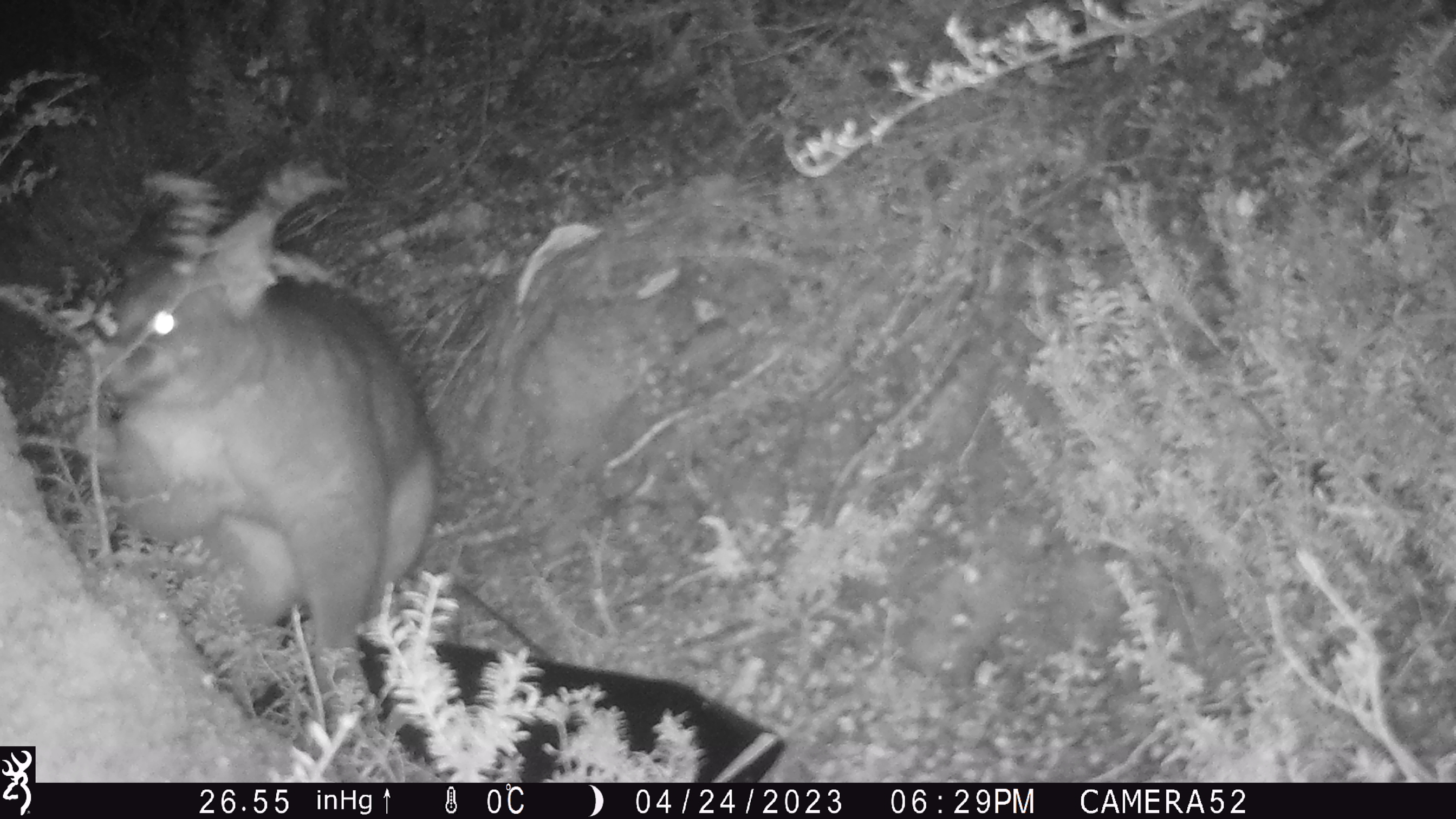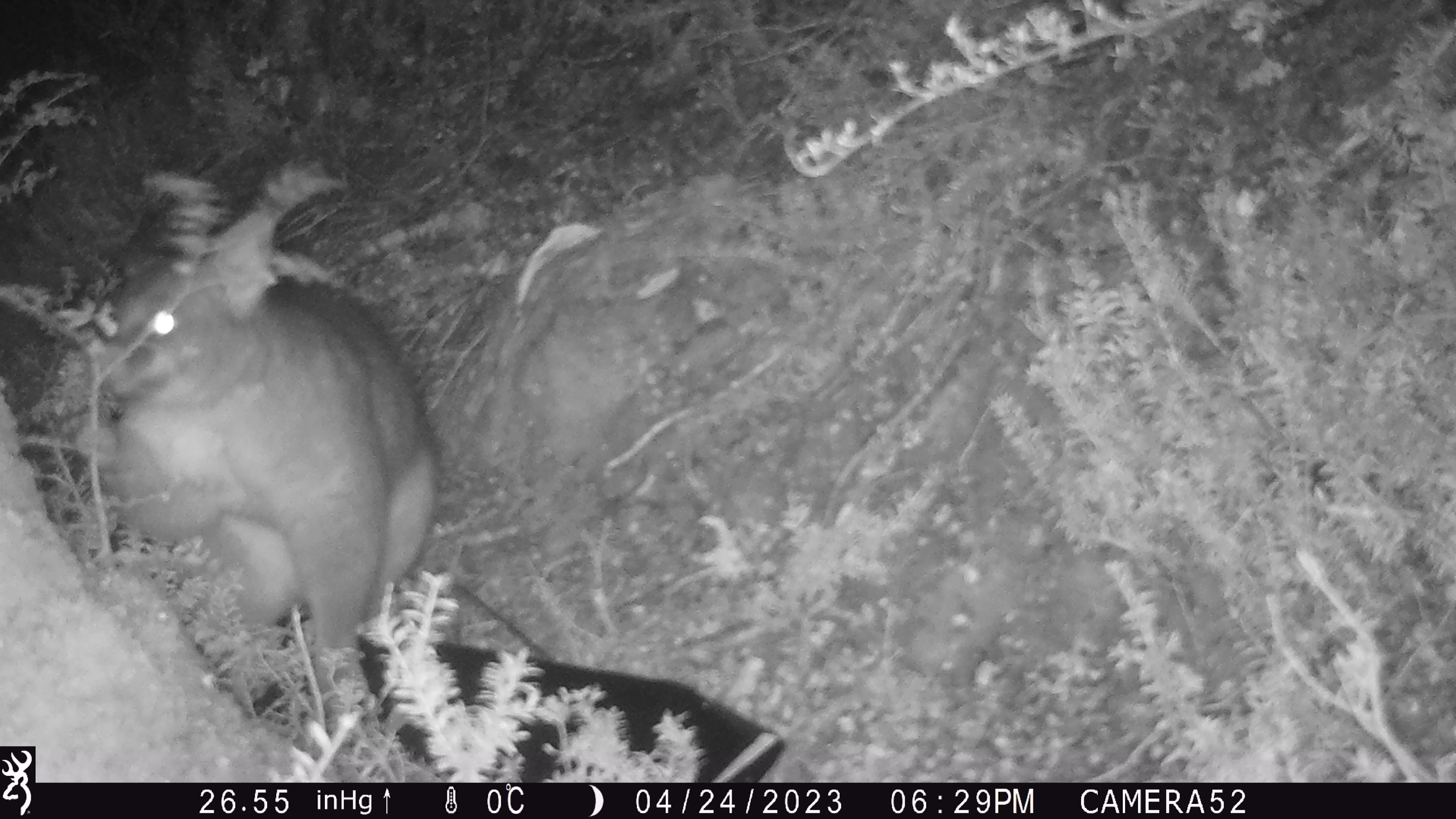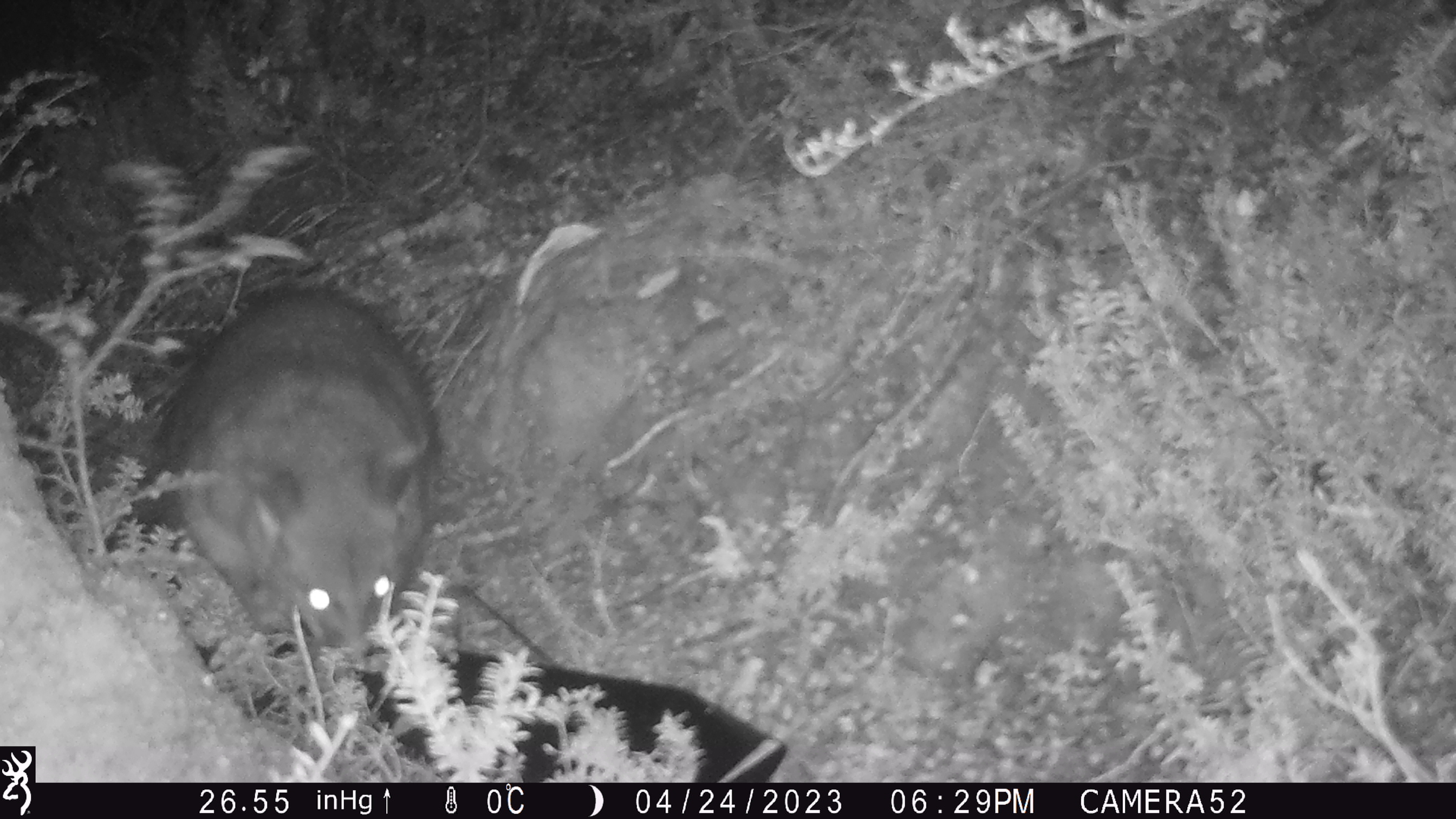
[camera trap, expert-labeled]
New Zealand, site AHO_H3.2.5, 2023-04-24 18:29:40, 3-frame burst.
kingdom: Animalia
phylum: Chordata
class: Mammalia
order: Diprotodontia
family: Phalangeridae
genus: Trichosurus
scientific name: Trichosurus vulpecula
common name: common brushtail possum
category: possum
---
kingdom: Animalia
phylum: Chordata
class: Mammalia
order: Carnivora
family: Mustelidae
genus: Mustela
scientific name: Mustela erminea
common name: stoat